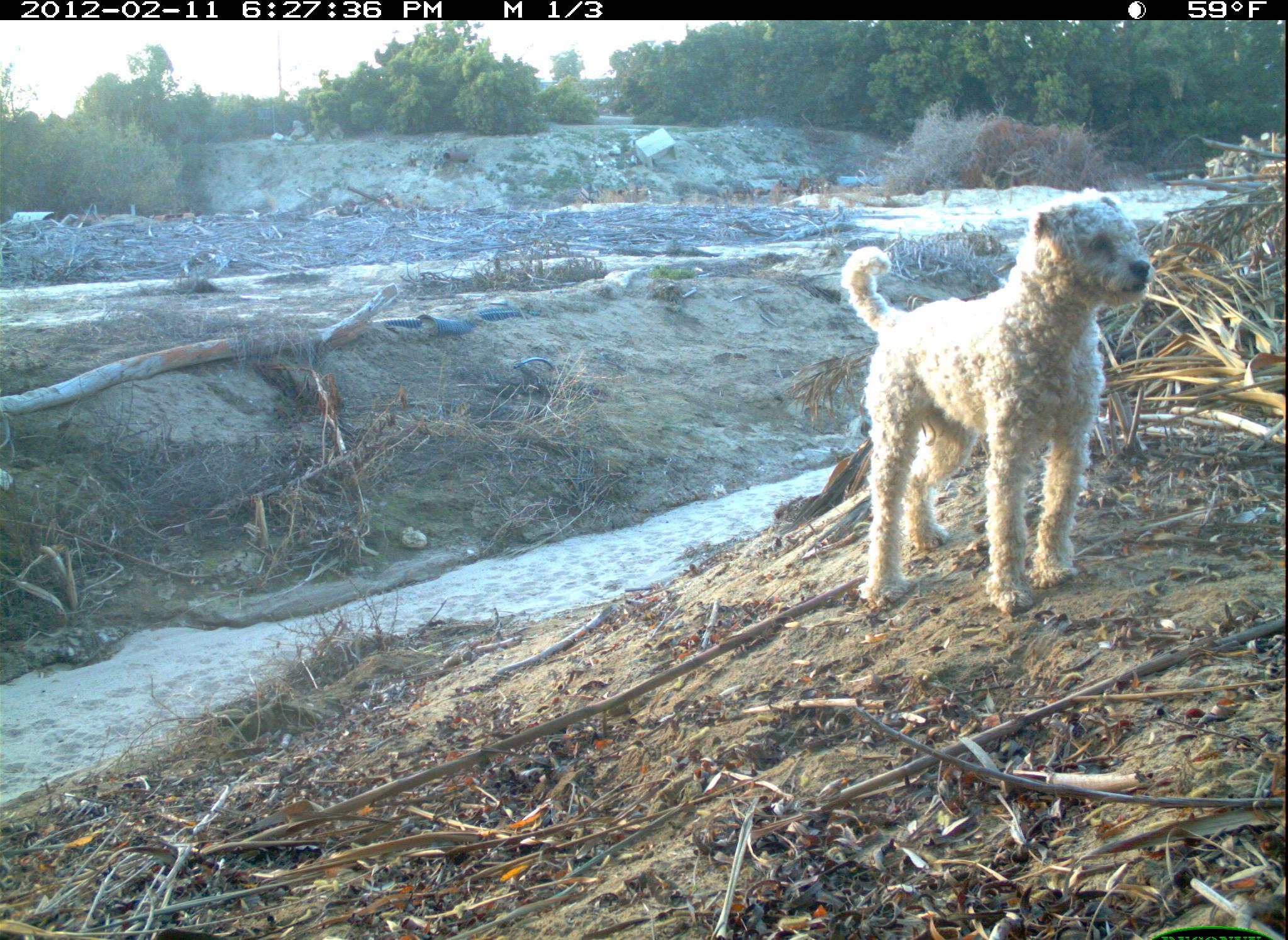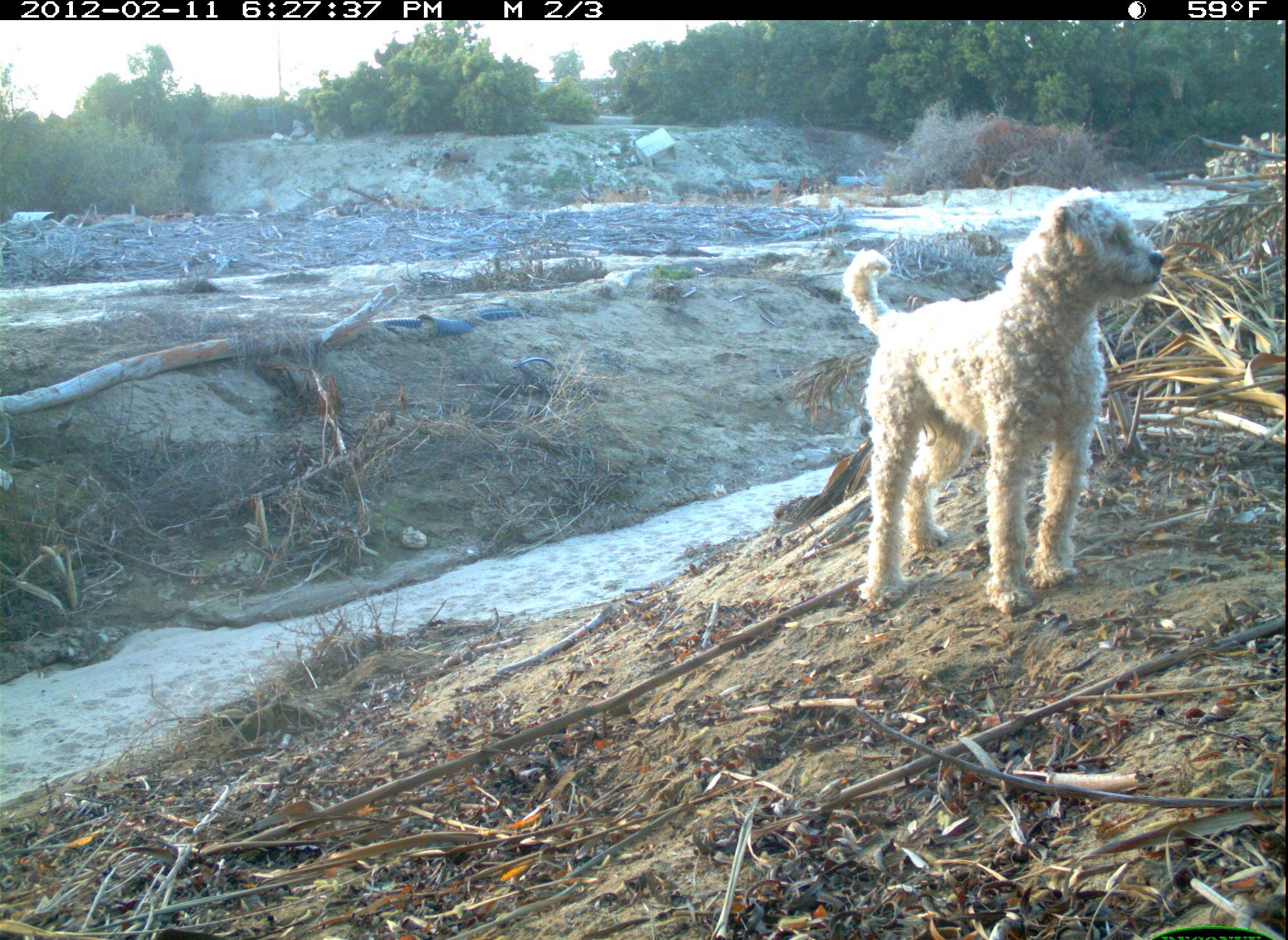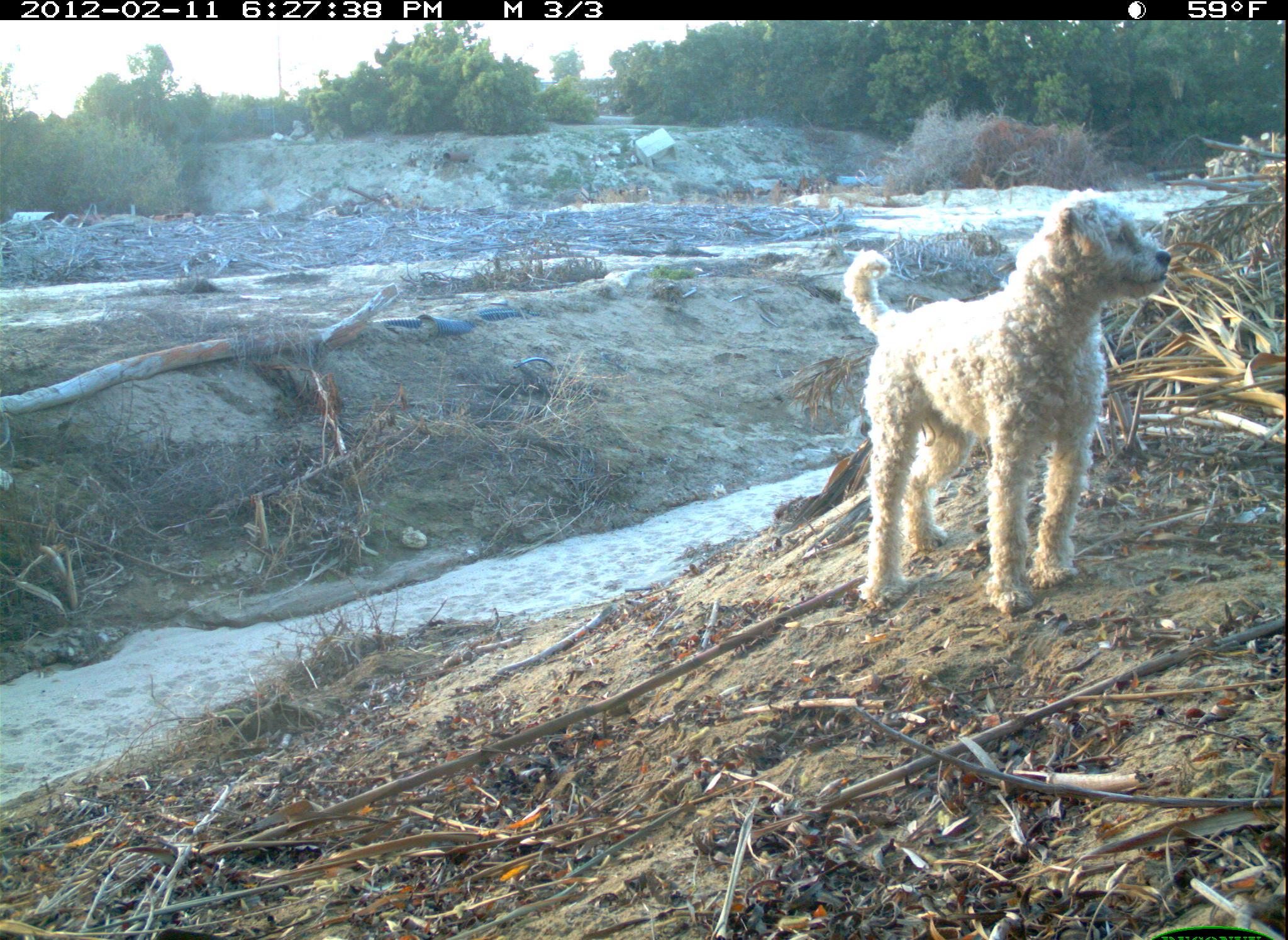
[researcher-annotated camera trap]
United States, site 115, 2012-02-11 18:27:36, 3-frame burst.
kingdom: Animalia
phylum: Chordata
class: Mammalia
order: Carnivora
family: Canidae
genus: Canis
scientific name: Canis familiaris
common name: domestic dog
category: dog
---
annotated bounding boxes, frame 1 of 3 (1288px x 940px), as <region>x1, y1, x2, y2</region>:
dog: <region>811, 198, 1154, 610</region>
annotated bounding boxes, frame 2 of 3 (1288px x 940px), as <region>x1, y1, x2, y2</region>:
dog: <region>837, 176, 1170, 622</region>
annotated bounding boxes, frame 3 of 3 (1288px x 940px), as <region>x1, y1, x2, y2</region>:
dog: <region>832, 182, 1179, 622</region>